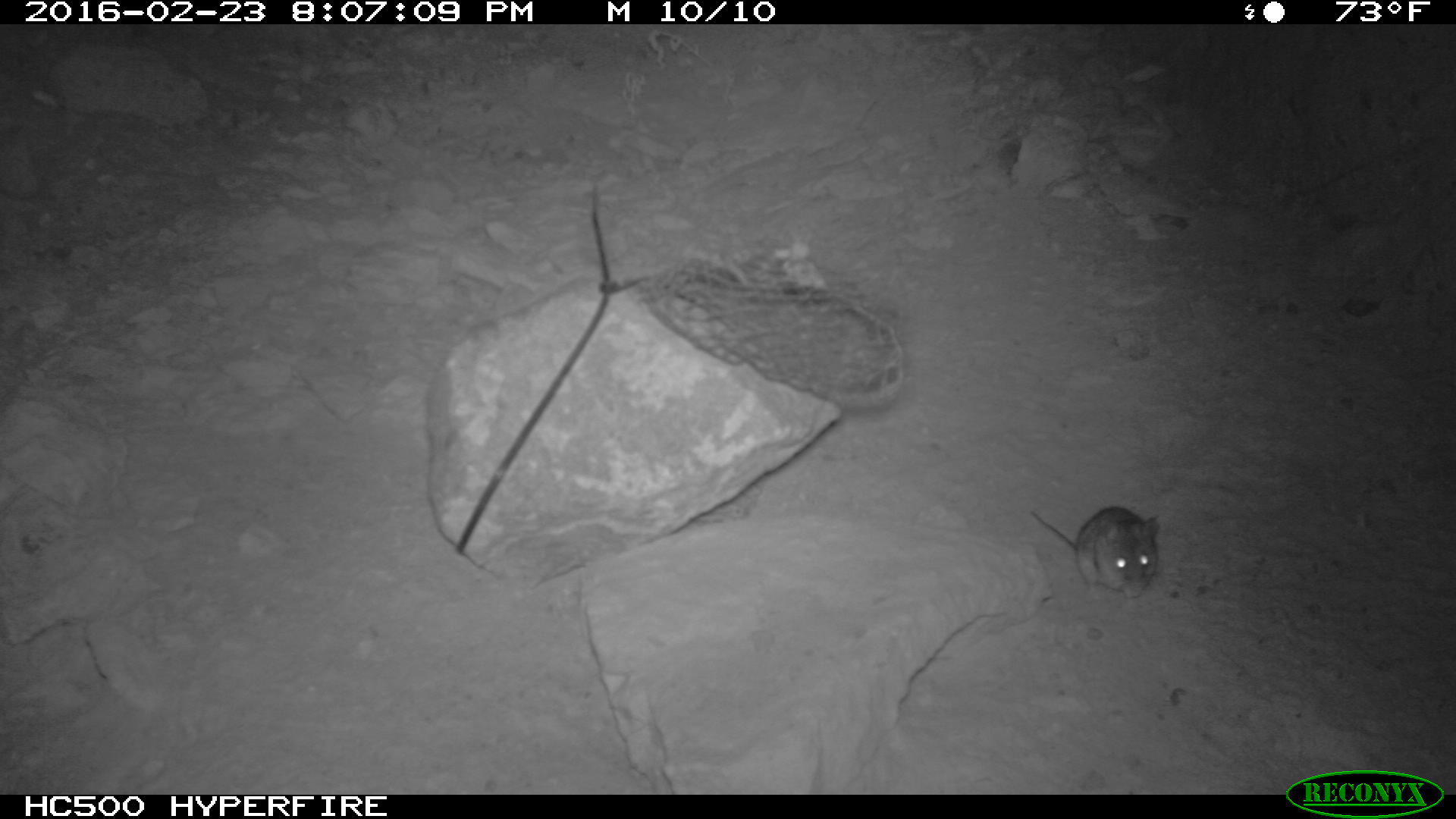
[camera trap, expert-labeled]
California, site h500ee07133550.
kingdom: Animalia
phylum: Chordata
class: Mammalia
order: Rodentia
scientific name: Rodentia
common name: rodent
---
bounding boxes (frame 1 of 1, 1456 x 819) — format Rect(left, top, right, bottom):
rodent: Rect(1026, 497, 1161, 603)